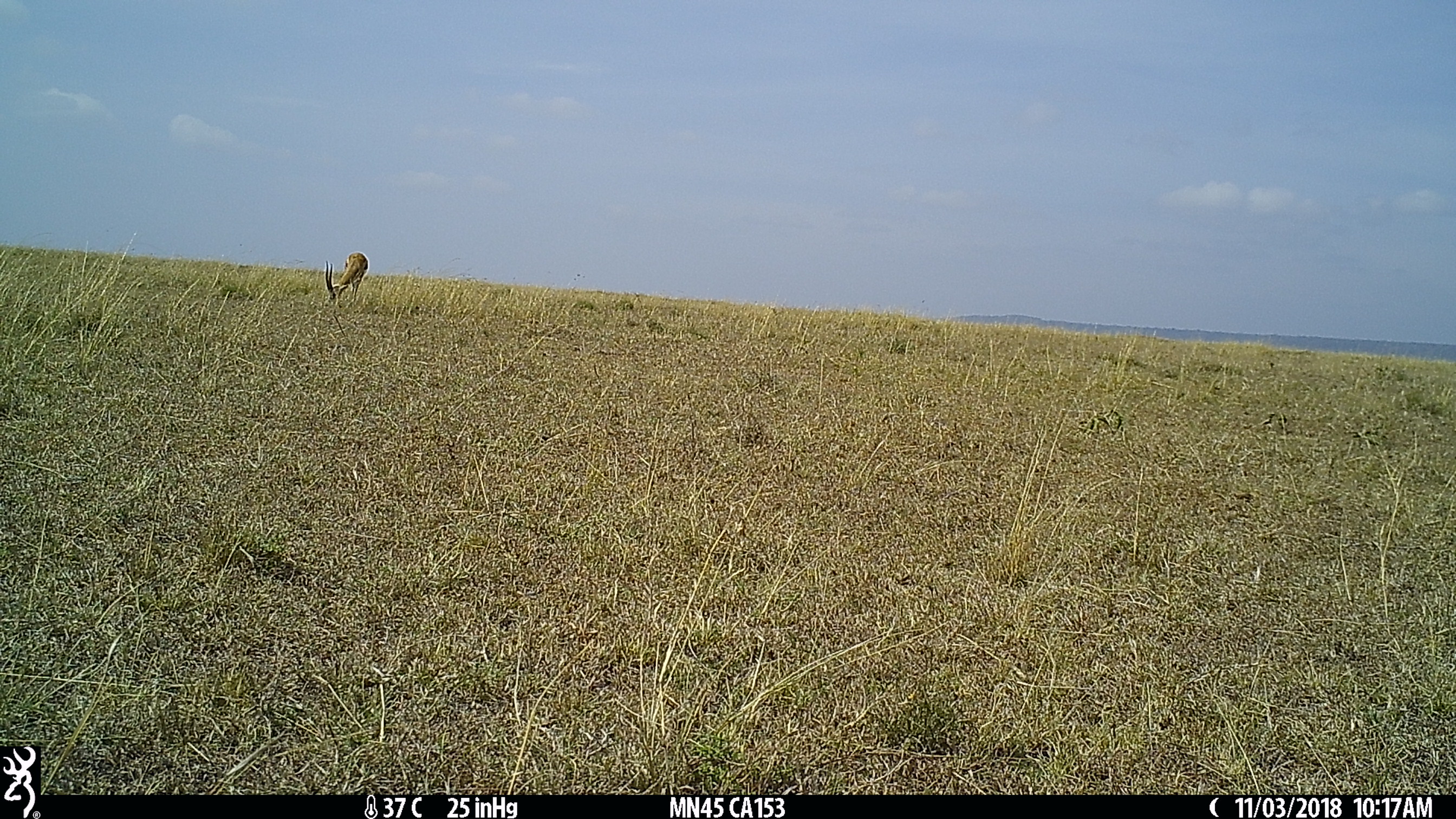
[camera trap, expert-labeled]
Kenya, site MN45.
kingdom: Animalia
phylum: Chordata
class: Mammalia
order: Artiodactyla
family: Bovidae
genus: Eudorcas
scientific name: Eudorcas thomsonii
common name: thomon's gazelle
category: gazelle thomsons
Gazelle thomsons (thomon's gazelle) (Eudorcas thomsonii).